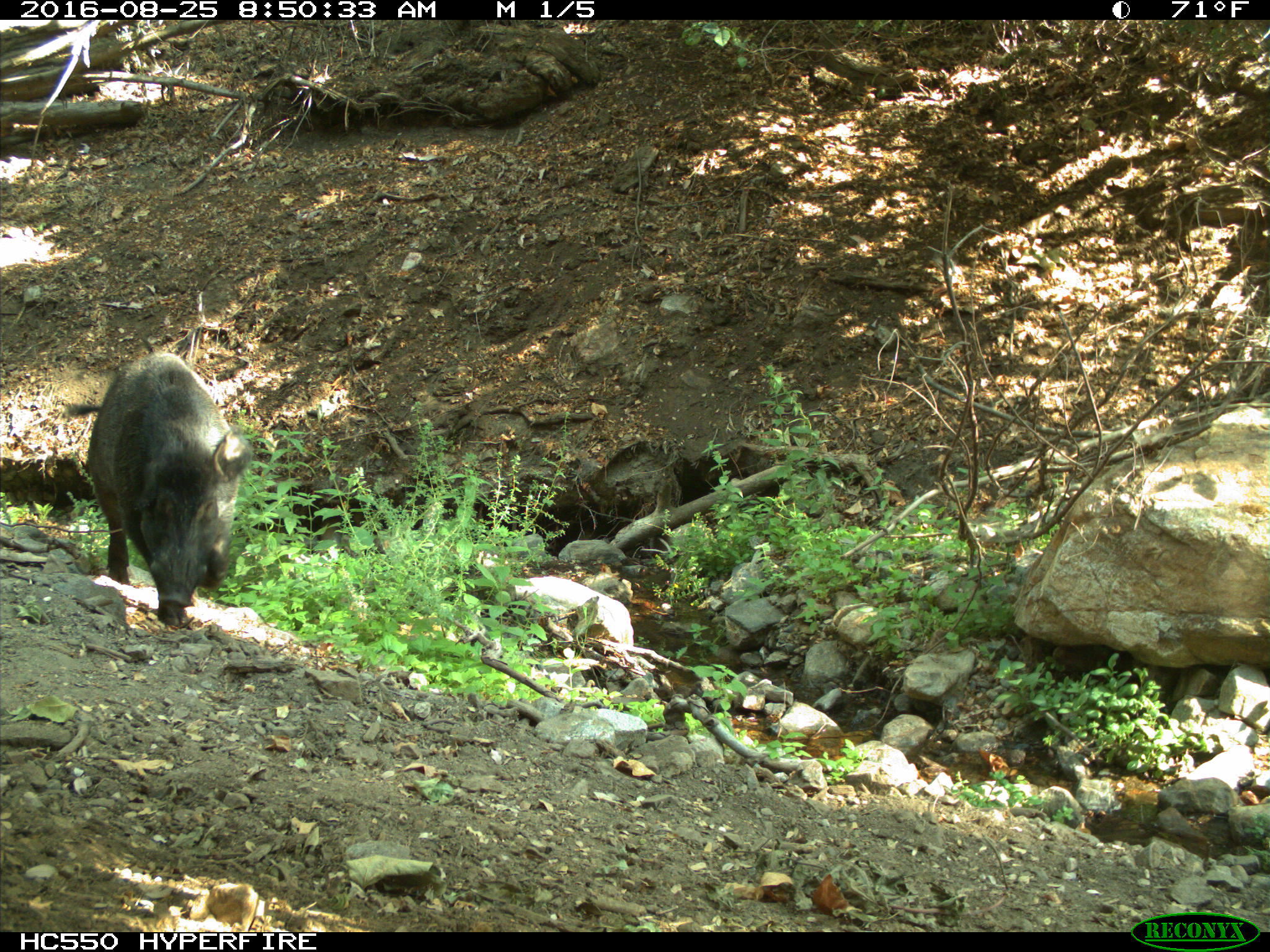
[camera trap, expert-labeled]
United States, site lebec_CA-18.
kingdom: Animalia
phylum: Chordata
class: Mammalia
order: Artiodactyla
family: Suidae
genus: Sus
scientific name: Sus scrofa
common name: wild boar